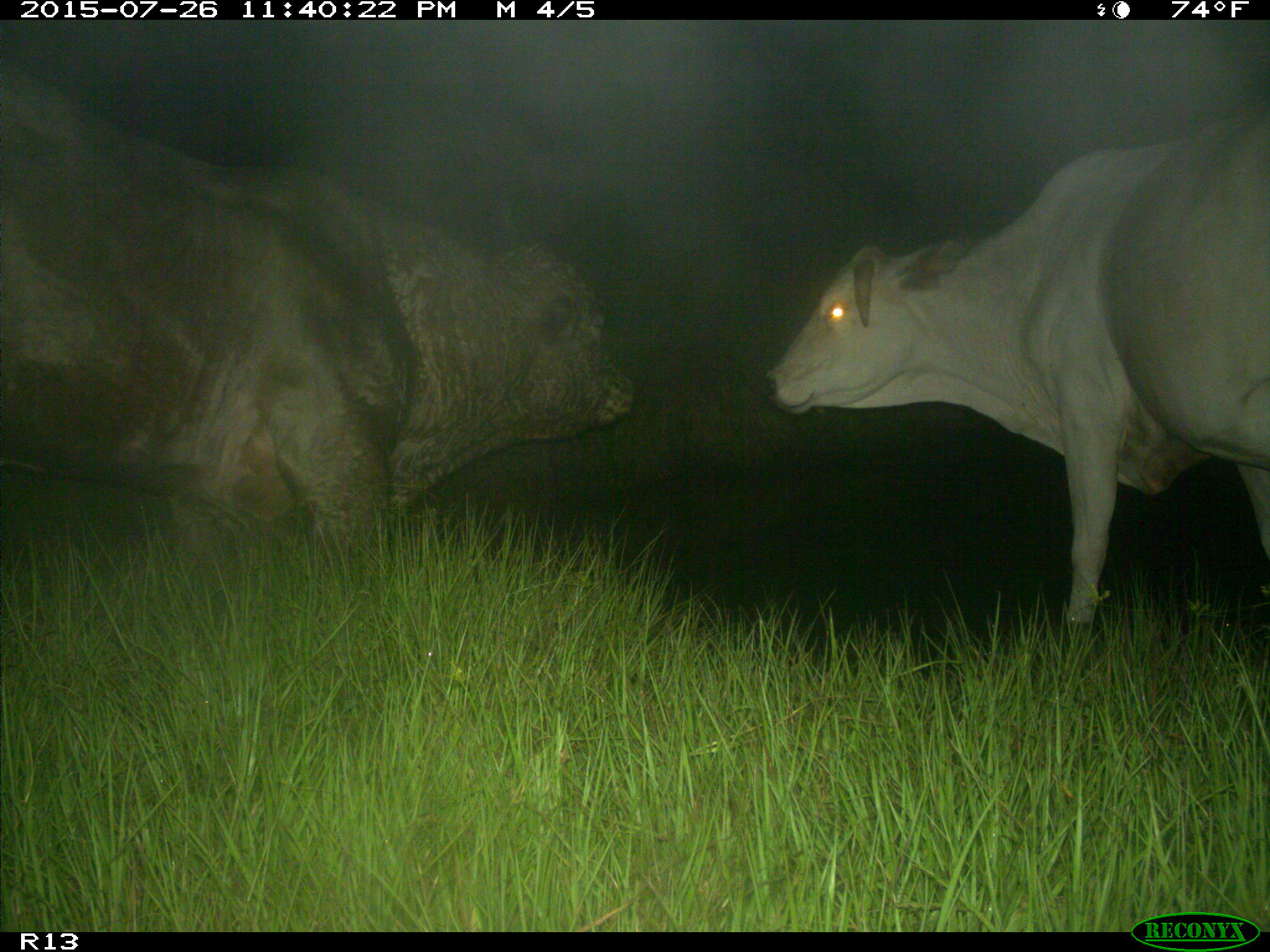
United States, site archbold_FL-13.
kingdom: Animalia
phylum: Chordata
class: Mammalia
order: Artiodactyla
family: Bovidae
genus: Bos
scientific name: Bos taurus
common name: domestic cow